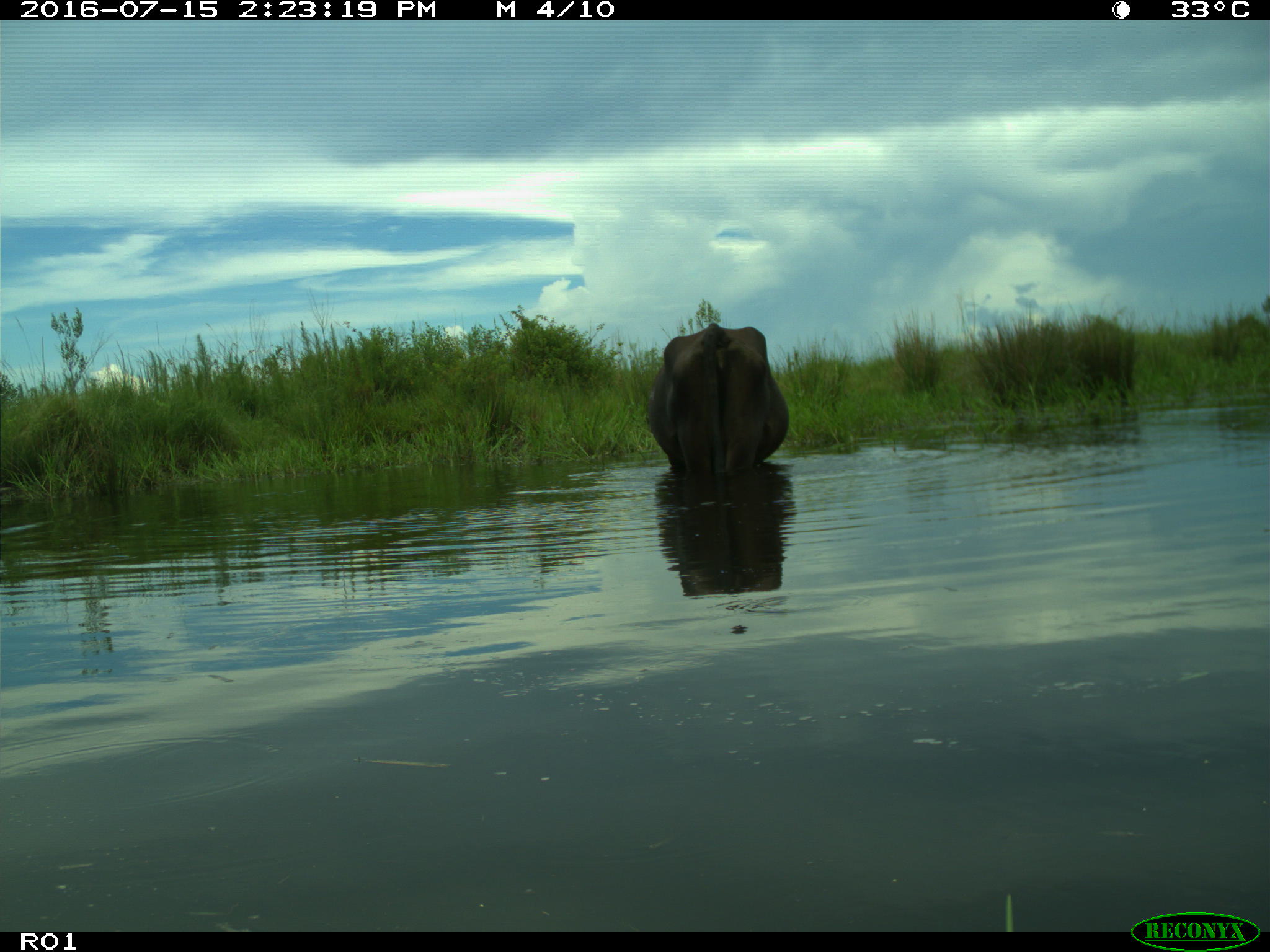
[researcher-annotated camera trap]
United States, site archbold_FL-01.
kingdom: Animalia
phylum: Chordata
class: Mammalia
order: Artiodactyla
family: Bovidae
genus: Bos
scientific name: Bos taurus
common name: domestic cow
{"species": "Bos taurus (domestic cow)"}